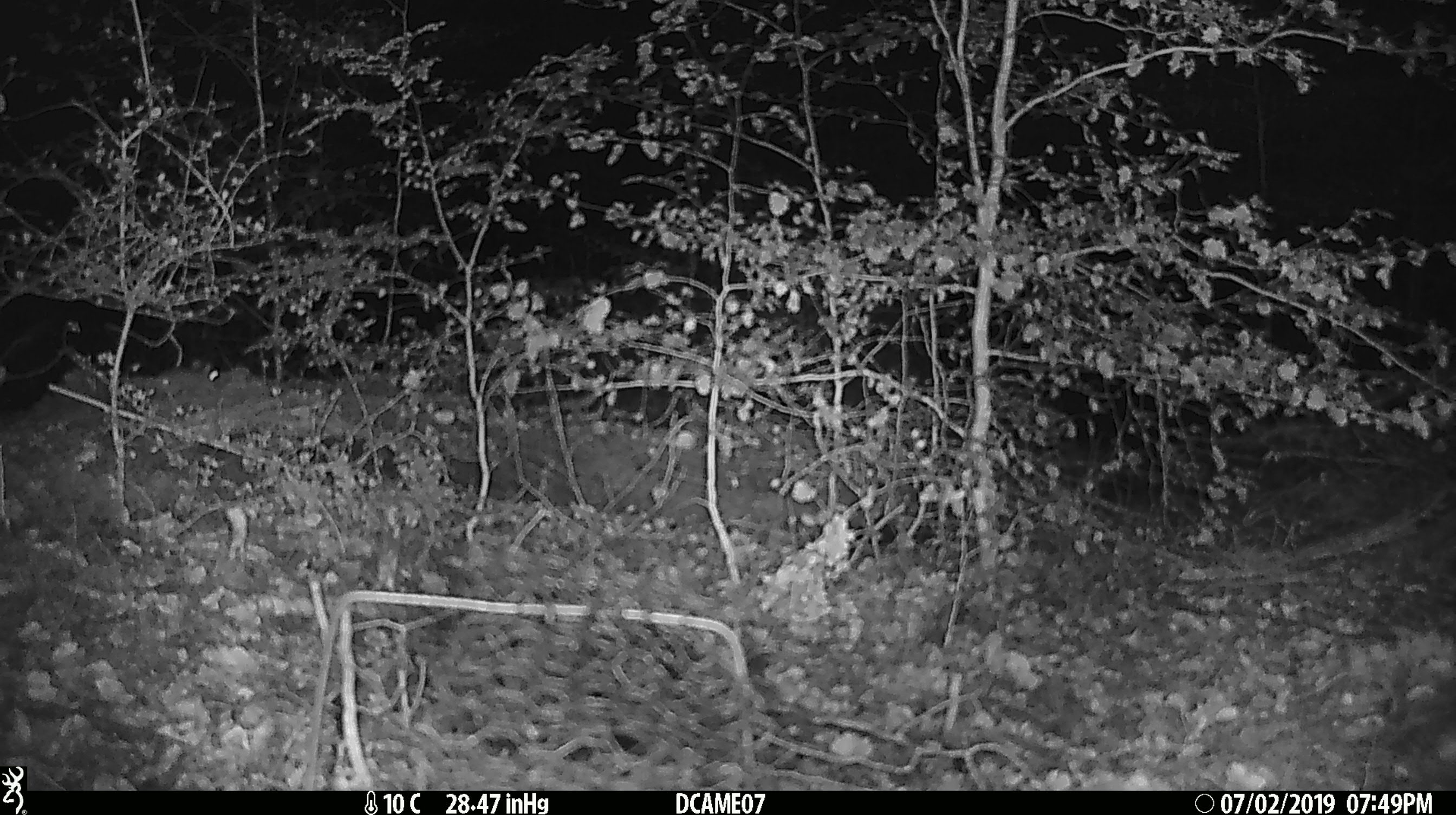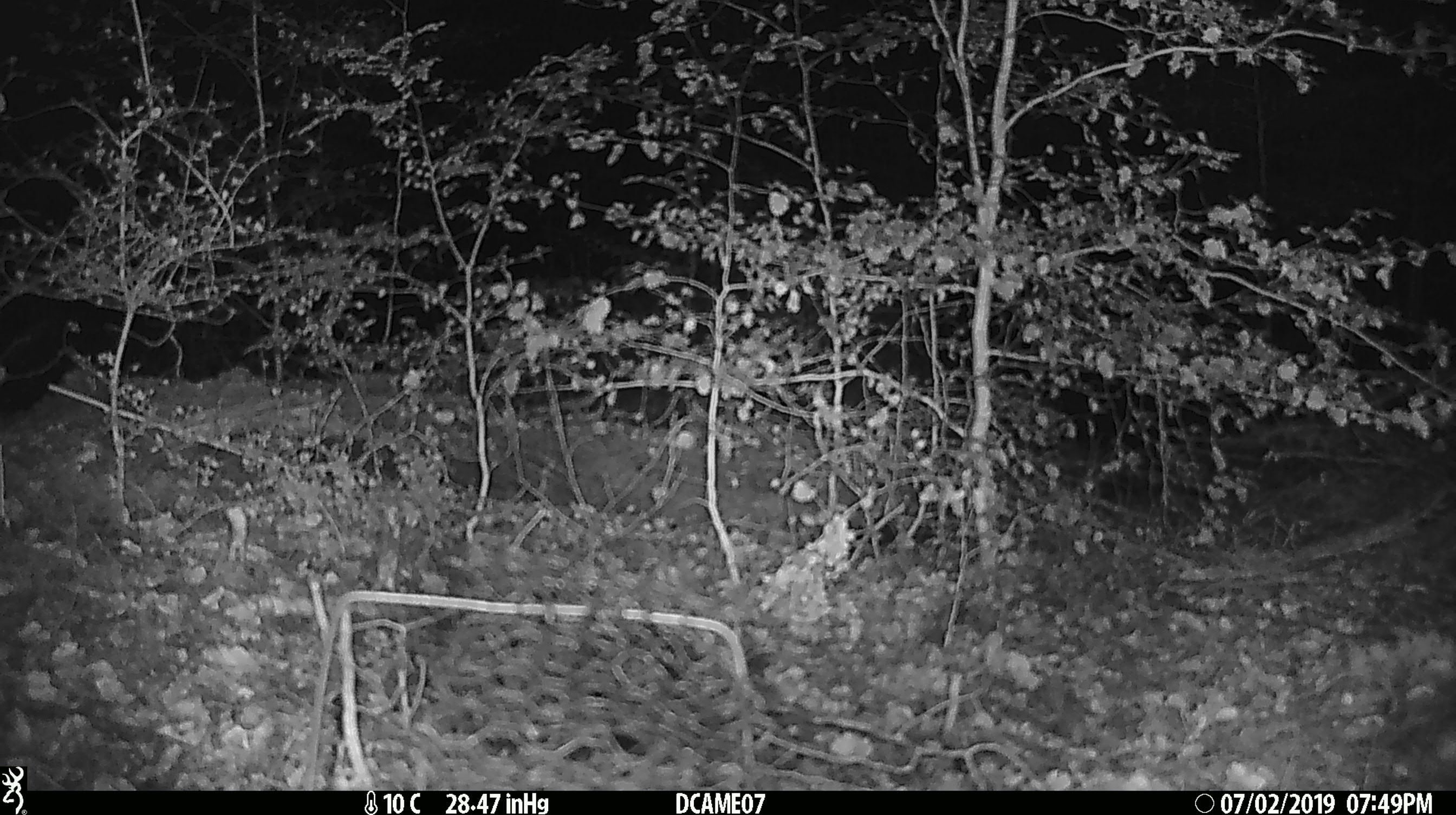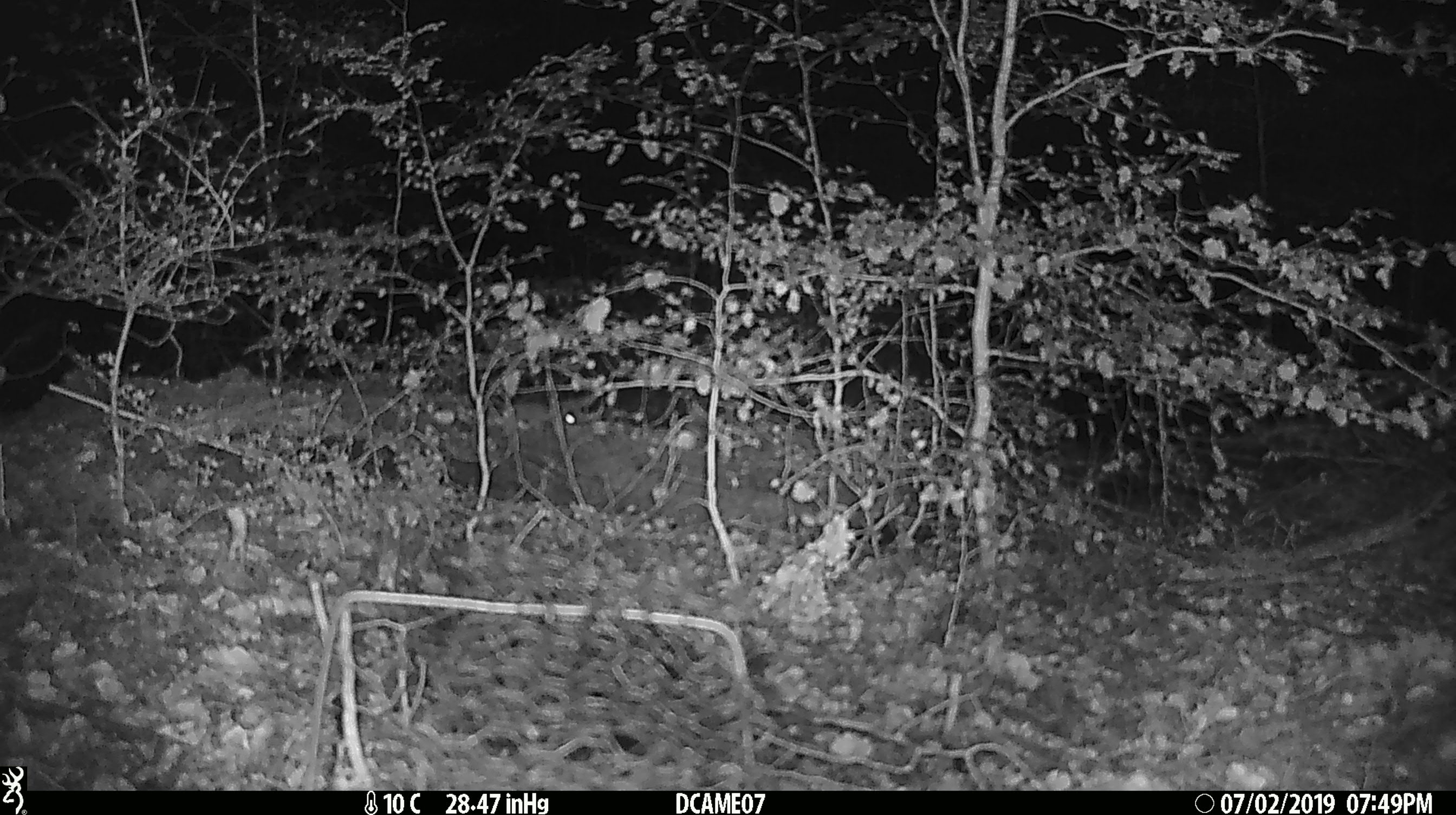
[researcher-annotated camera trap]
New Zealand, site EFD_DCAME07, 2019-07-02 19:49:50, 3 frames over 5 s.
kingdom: Animalia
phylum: Chordata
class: Mammalia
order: Rodentia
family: Muridae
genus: Mus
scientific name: Mus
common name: mouse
Mouse (Mus).